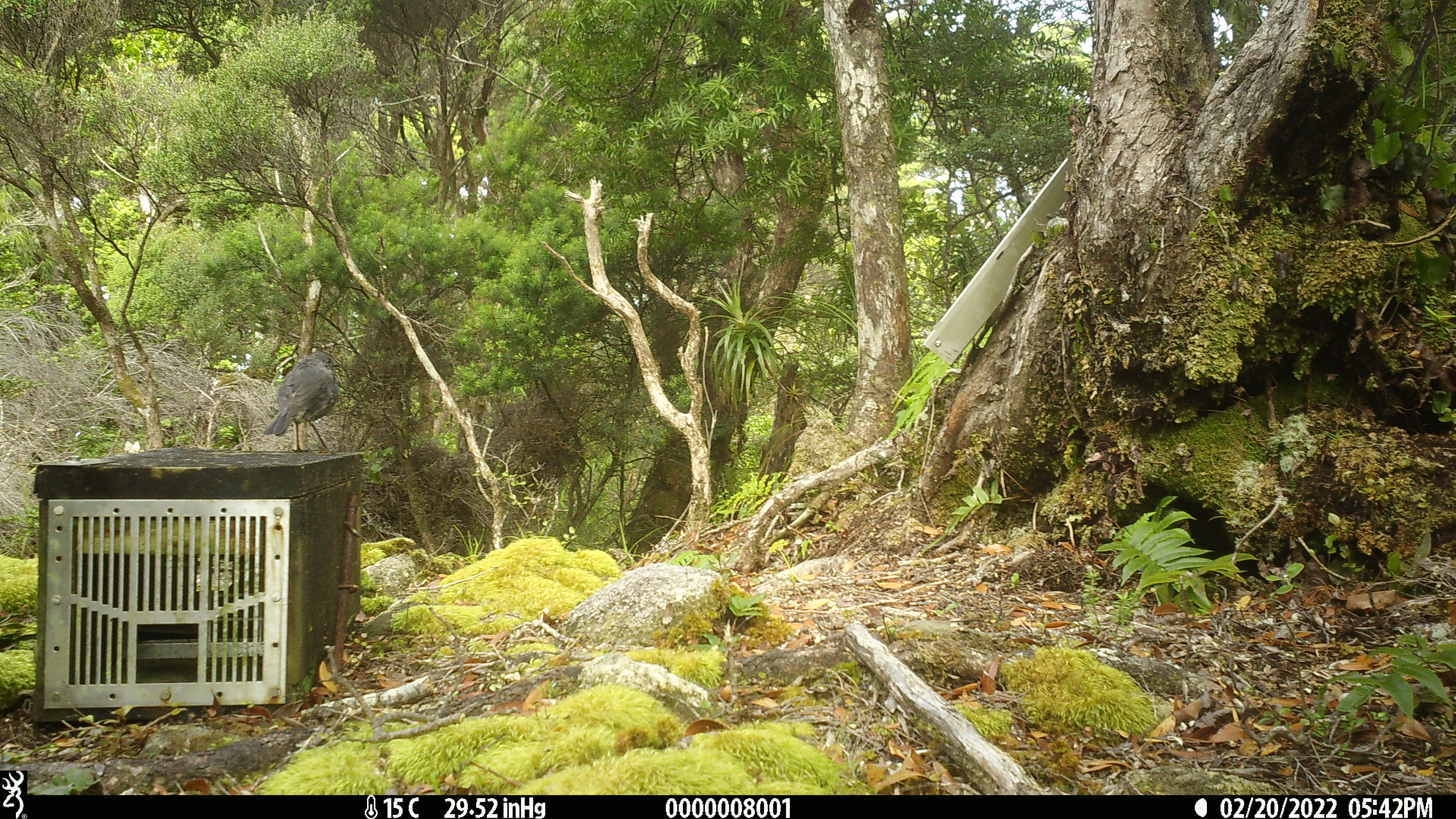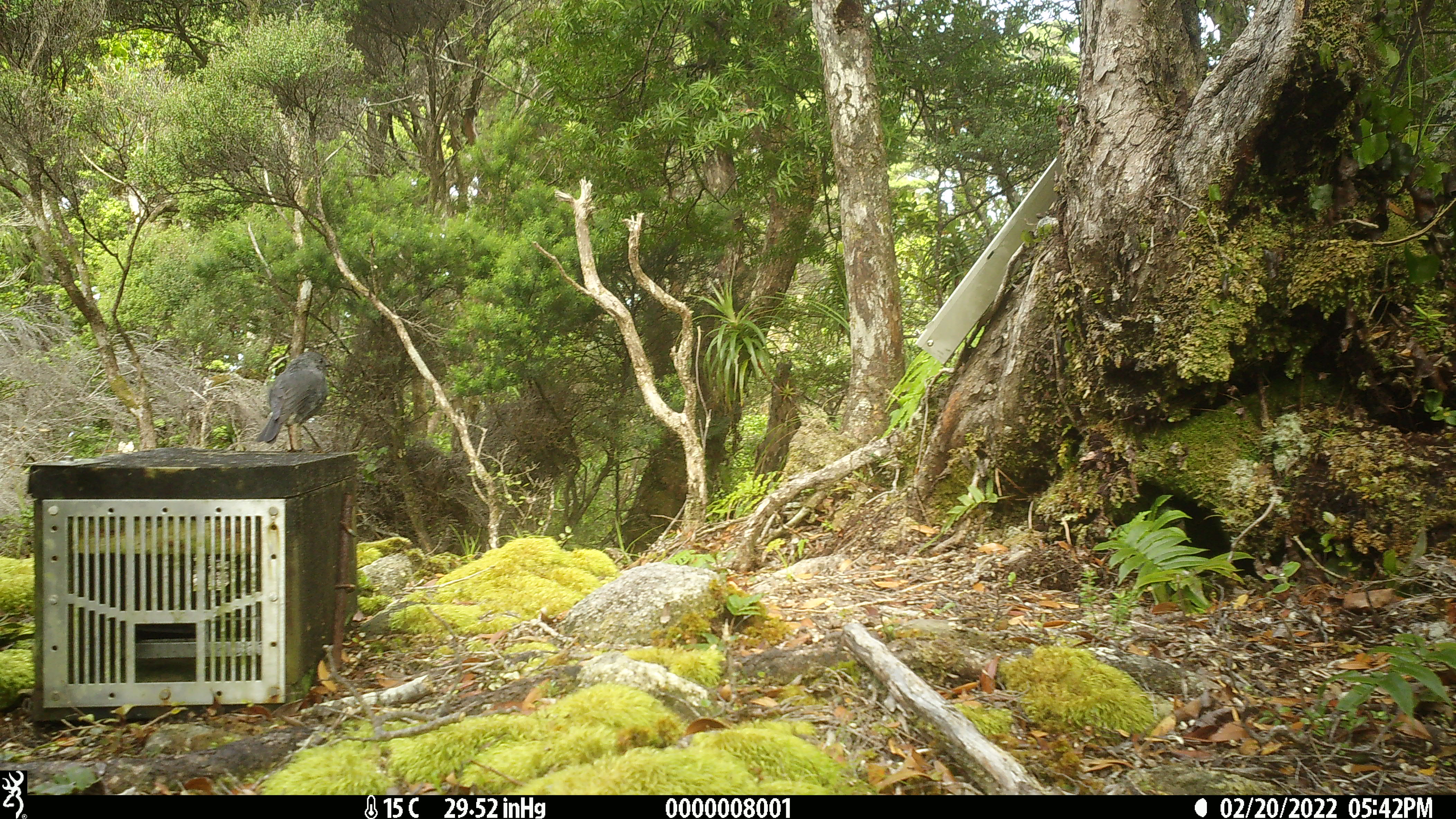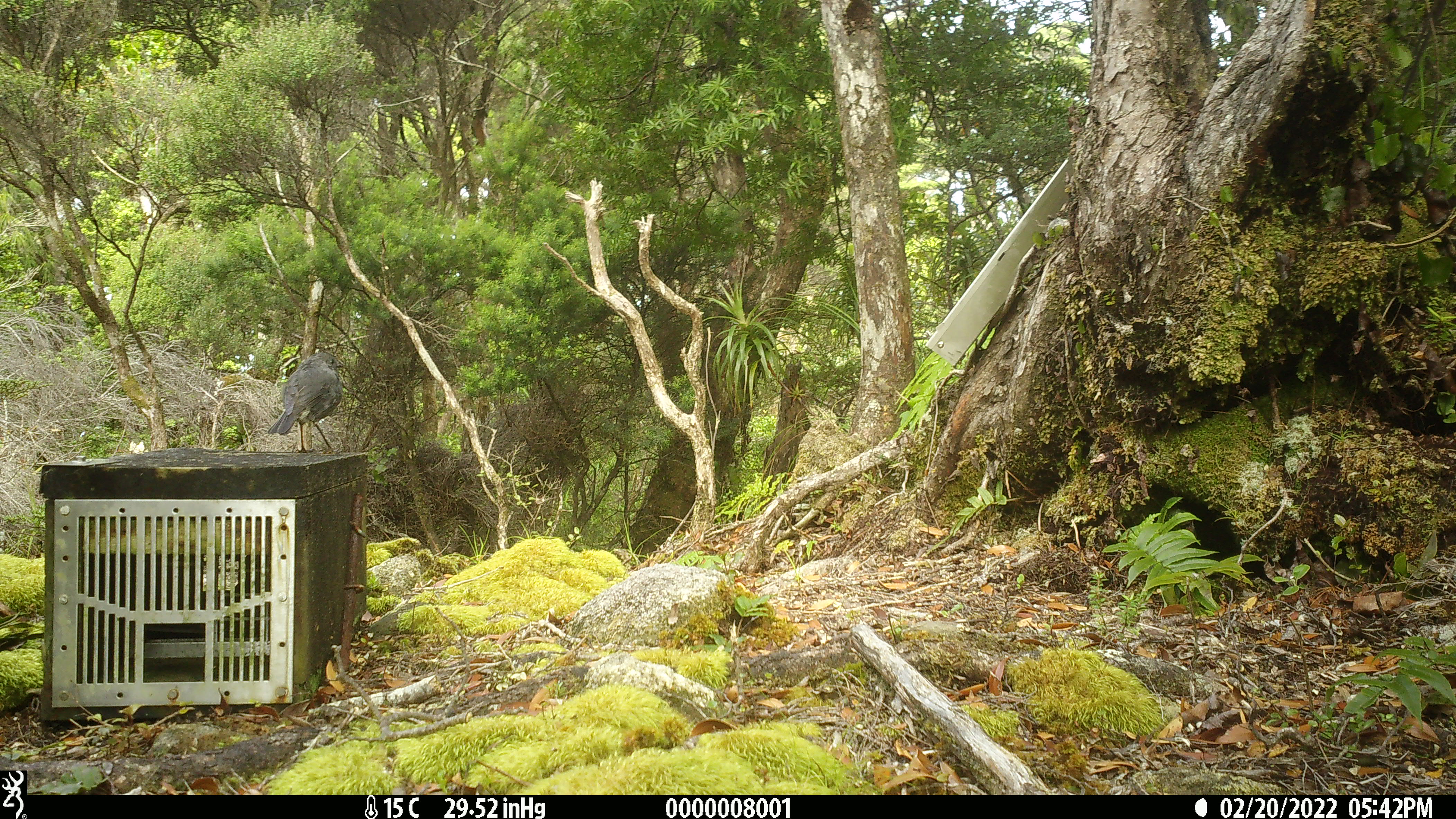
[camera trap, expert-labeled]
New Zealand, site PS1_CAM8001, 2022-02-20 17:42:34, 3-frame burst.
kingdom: Animalia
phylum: Chordata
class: Aves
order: Passeriformes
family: Petroicidae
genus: Petroica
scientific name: Petroica australis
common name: new zealand robin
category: robin